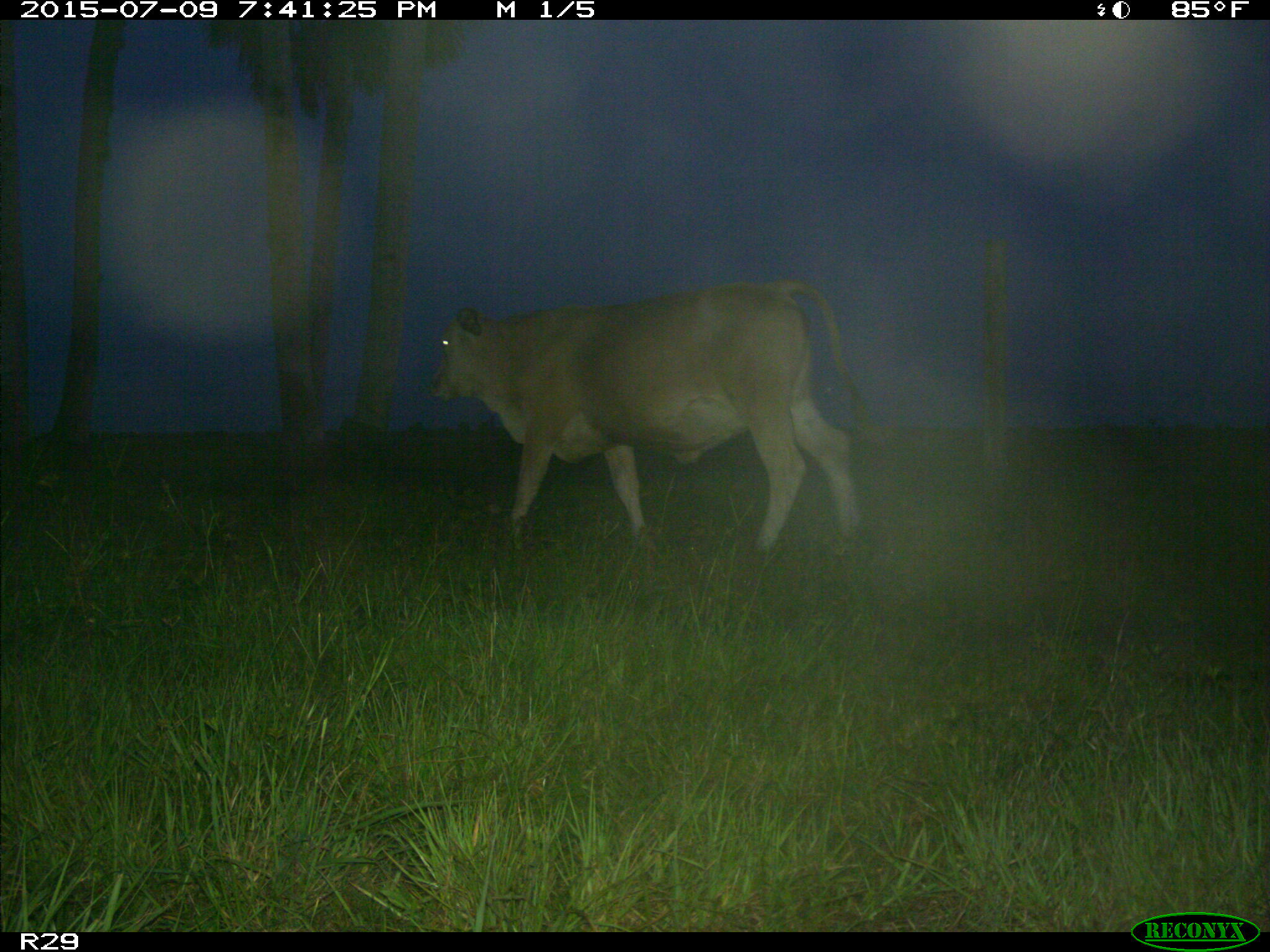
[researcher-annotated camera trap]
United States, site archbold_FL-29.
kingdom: Animalia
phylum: Chordata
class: Mammalia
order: Artiodactyla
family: Bovidae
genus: Bos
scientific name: Bos taurus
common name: domestic cow